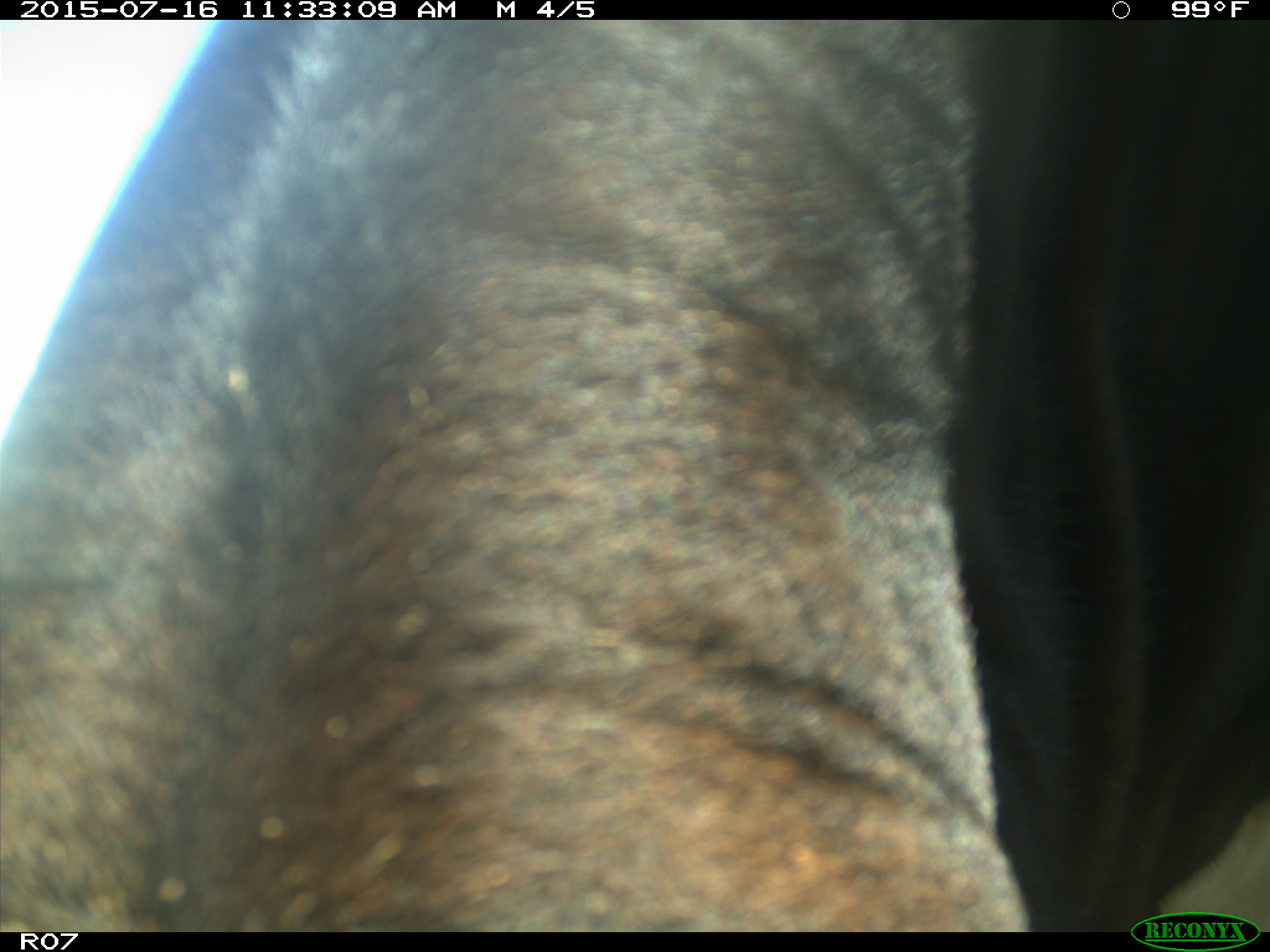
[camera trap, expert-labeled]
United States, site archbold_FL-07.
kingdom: Animalia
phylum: Chordata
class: Mammalia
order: Artiodactyla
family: Bovidae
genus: Bos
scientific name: Bos taurus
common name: domestic cow